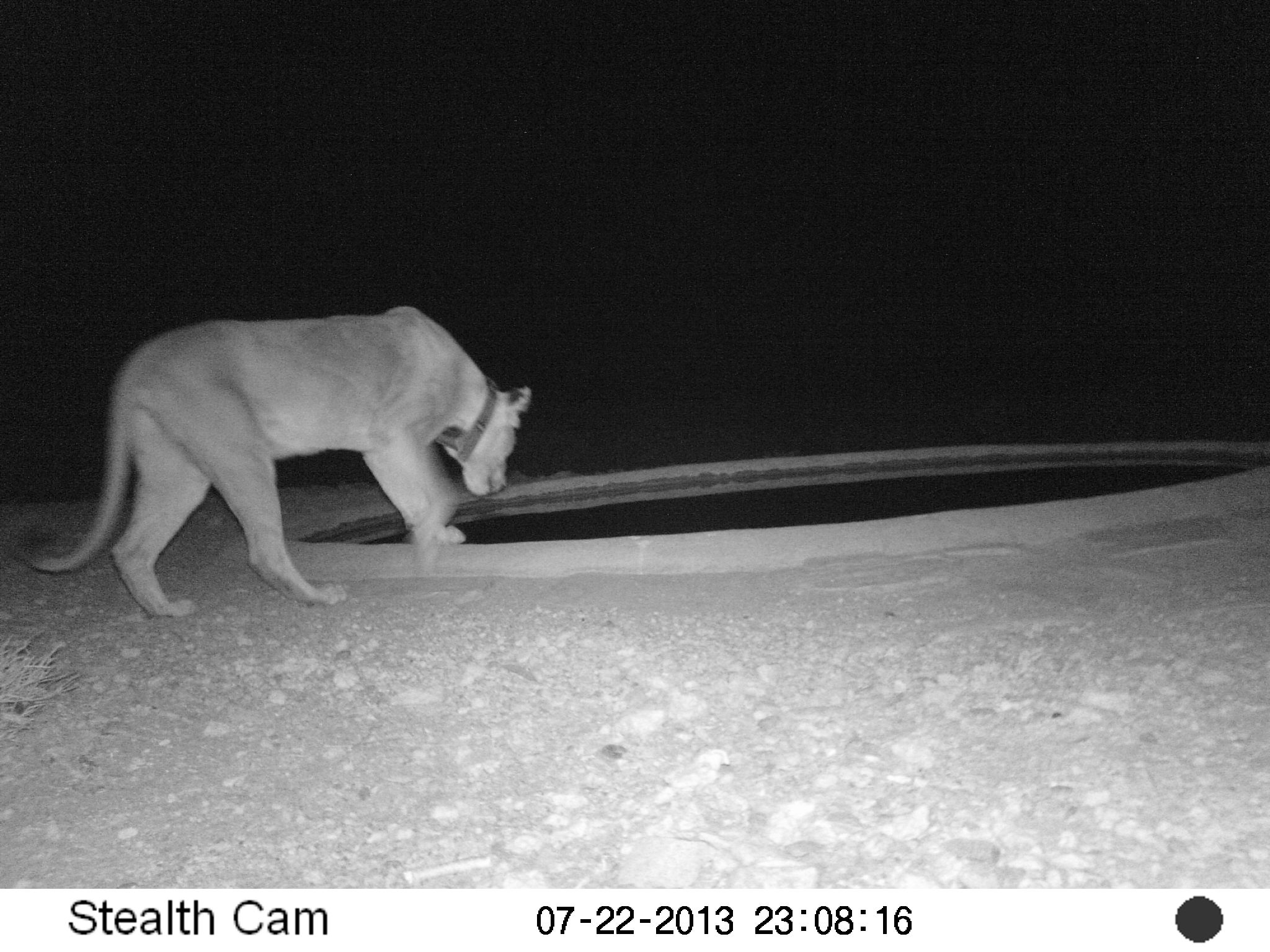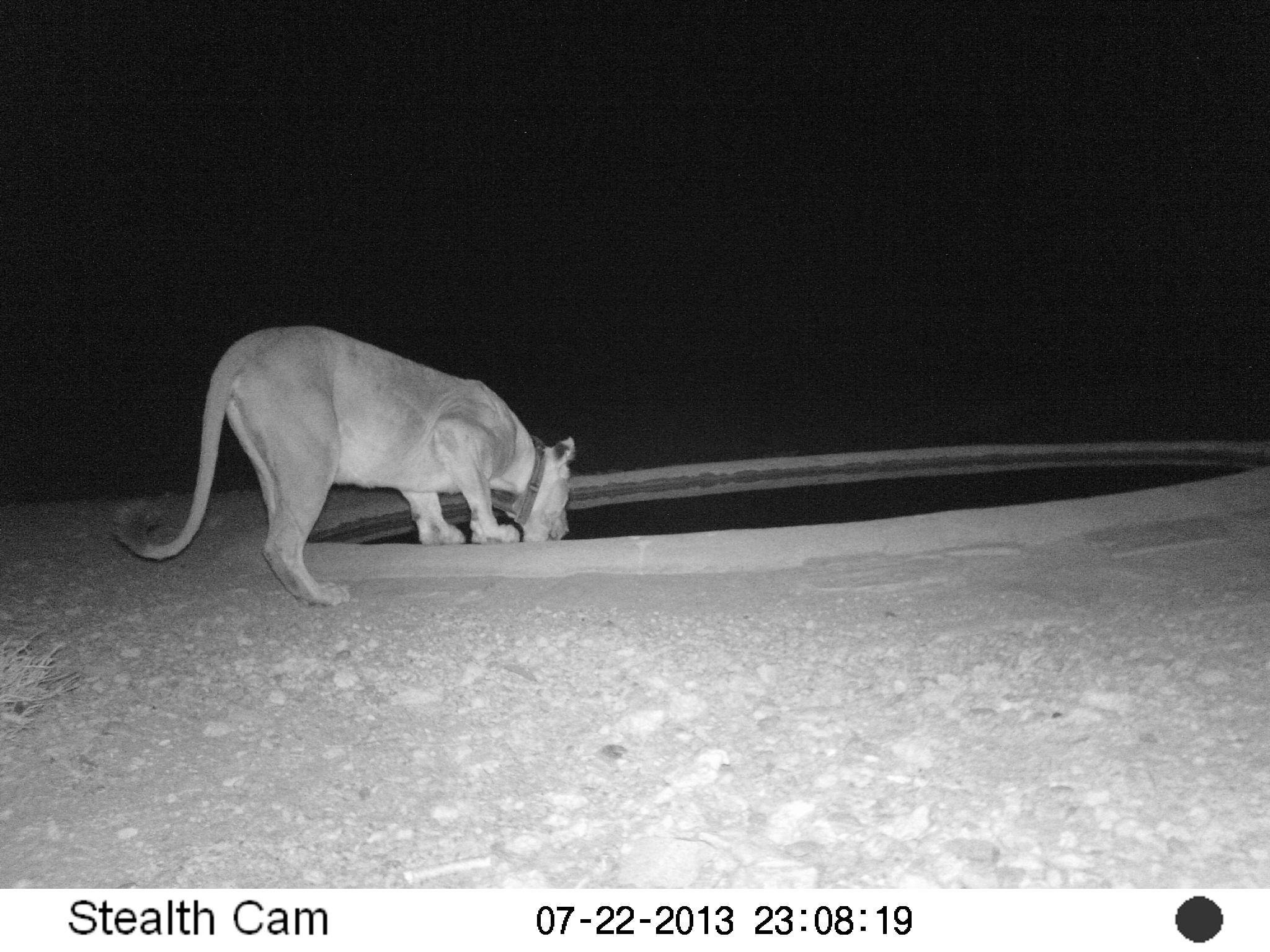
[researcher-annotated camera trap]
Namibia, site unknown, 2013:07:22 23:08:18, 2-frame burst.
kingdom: Animalia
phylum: Chordata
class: Mammalia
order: Carnivora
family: Felidae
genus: Panthera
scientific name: Panthera leo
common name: lion